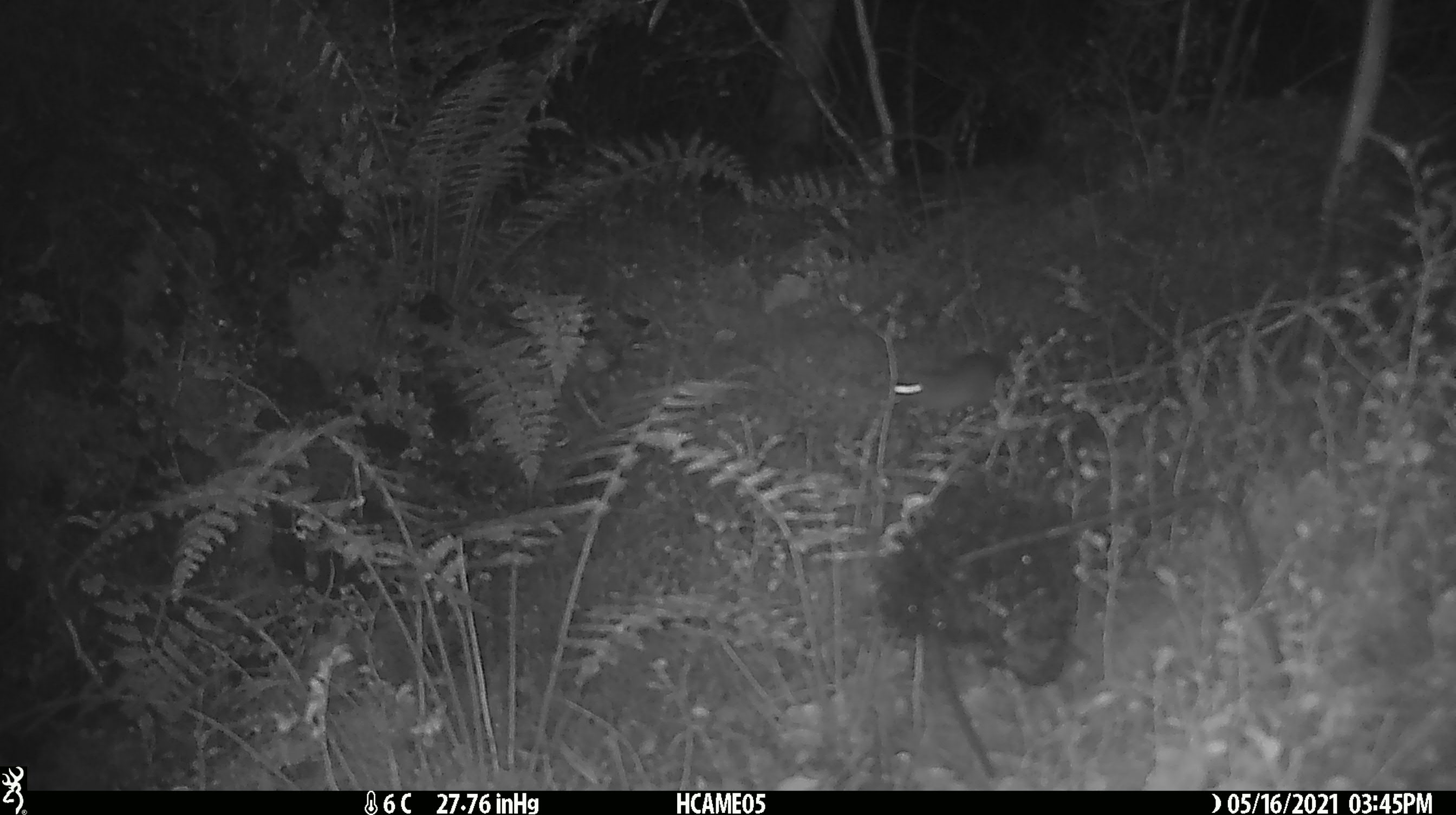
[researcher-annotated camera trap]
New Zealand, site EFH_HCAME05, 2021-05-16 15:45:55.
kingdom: Animalia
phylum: Chordata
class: Mammalia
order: Rodentia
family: Muridae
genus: Mus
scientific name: Mus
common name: mouse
Mouse (Mus).